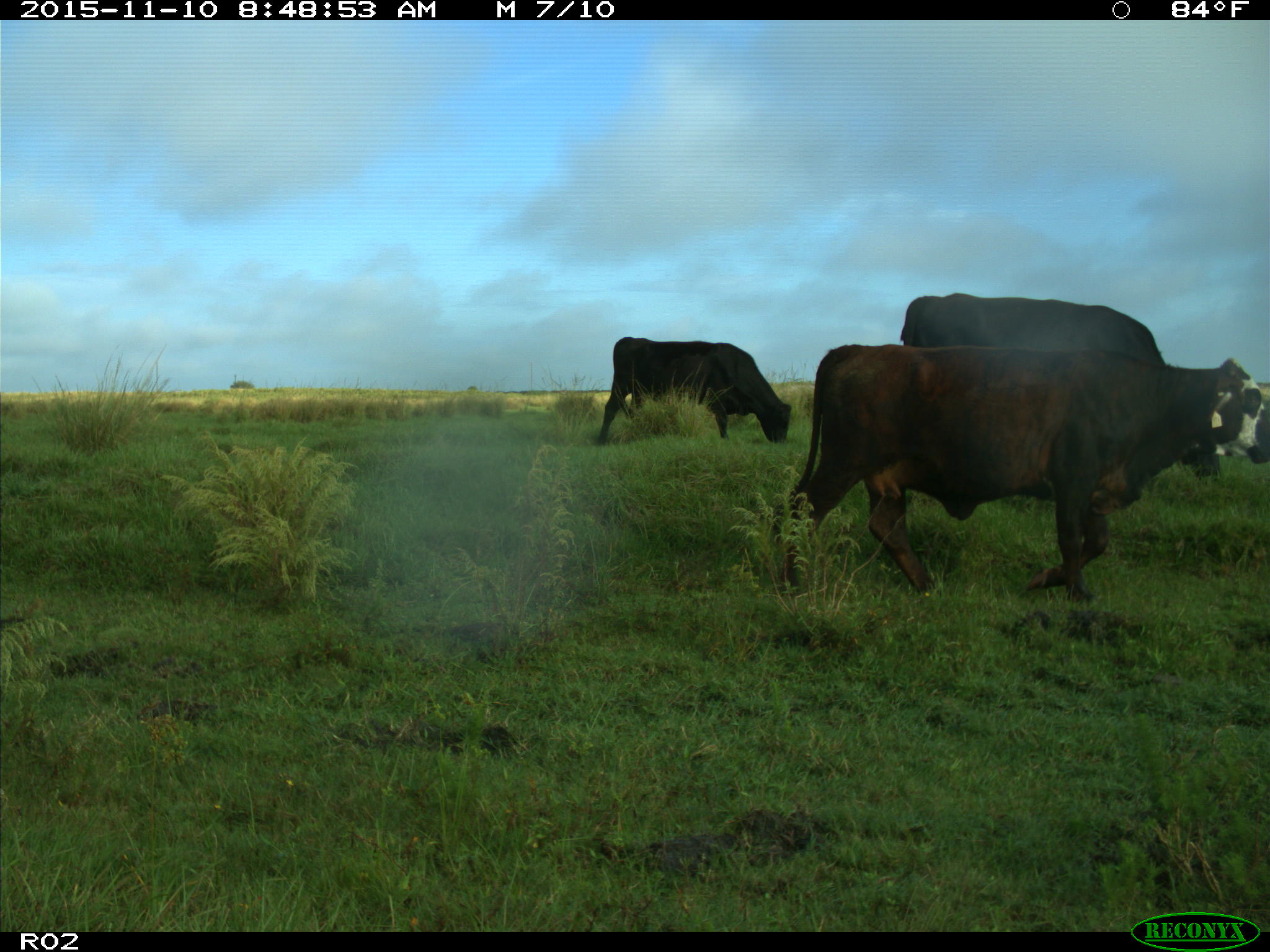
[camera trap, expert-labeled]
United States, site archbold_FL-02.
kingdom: Animalia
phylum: Chordata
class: Mammalia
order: Artiodactyla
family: Bovidae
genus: Bos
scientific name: Bos taurus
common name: domestic cow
Bos taurus (domestic cow).